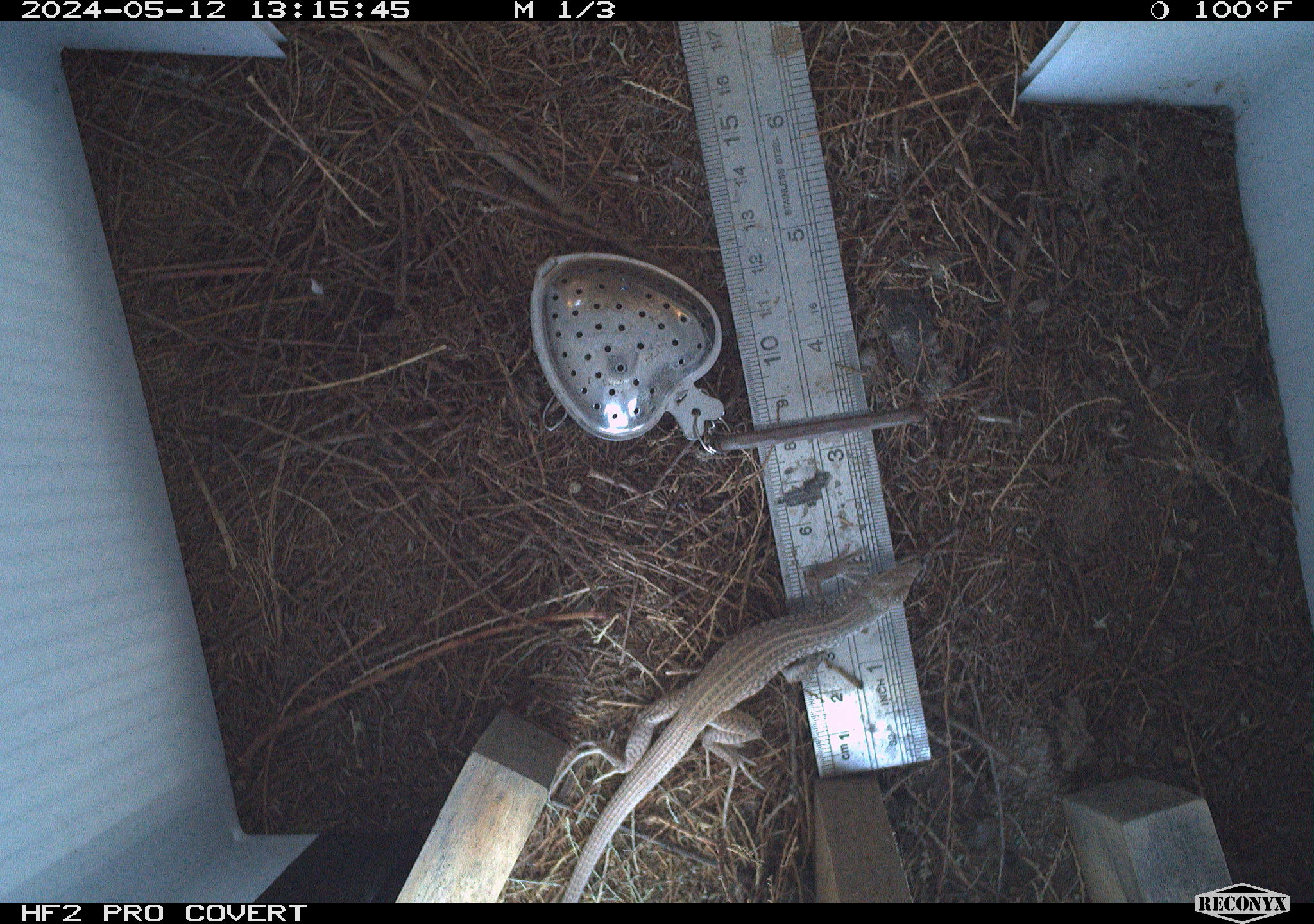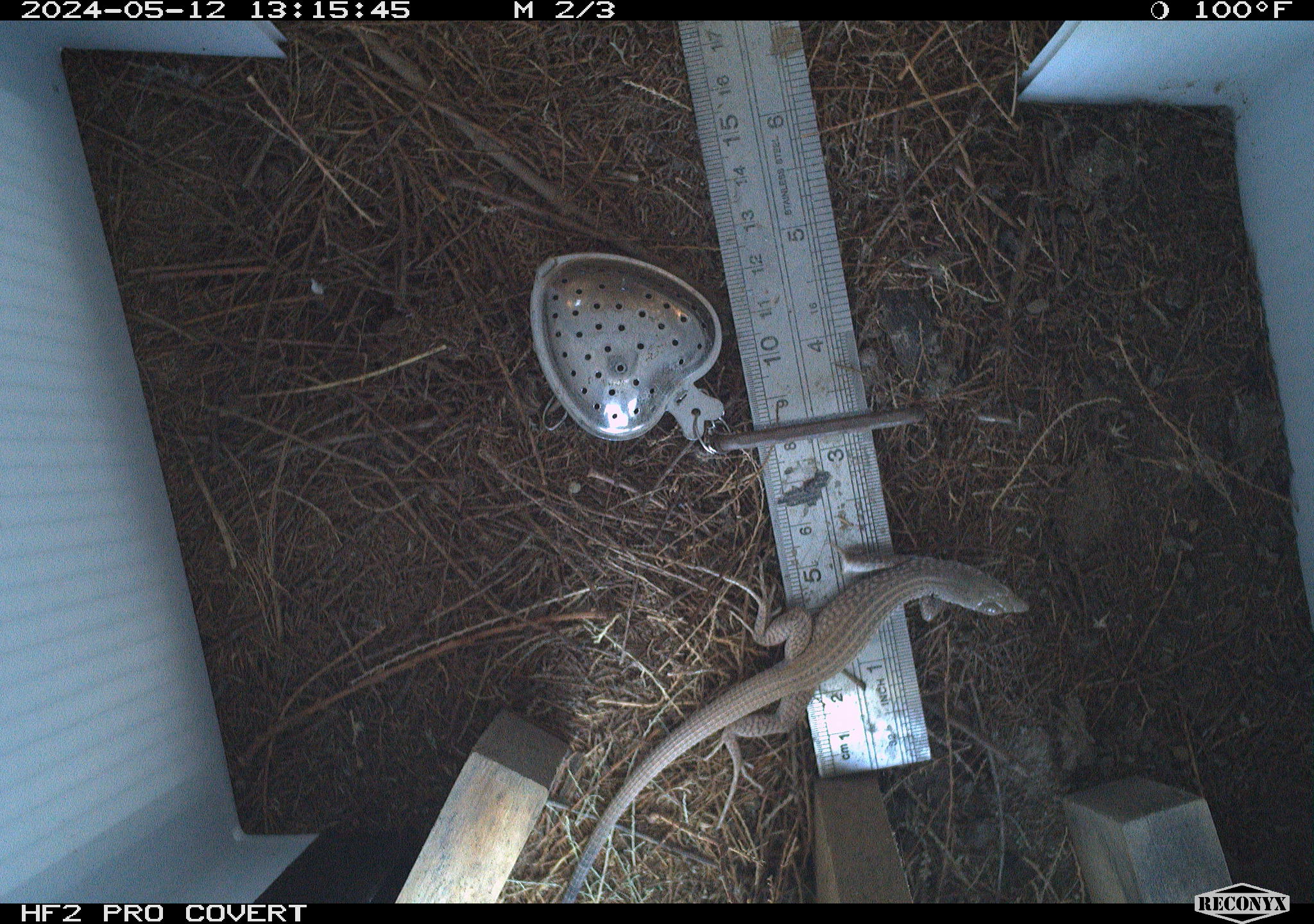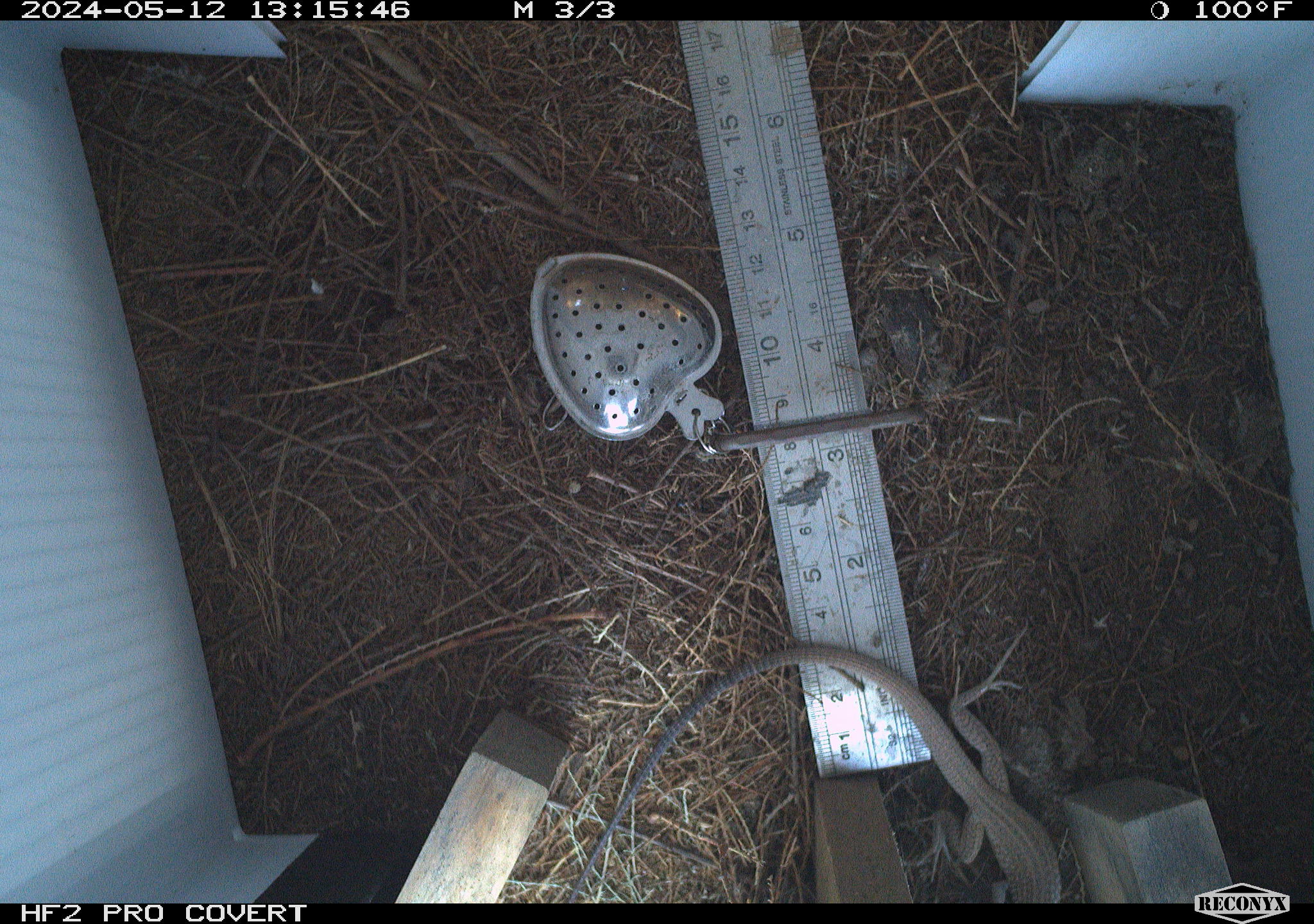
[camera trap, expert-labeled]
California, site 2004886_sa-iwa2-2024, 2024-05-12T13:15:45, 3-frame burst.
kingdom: Animalia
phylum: Chordata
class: Reptilia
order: Squamata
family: Teiidae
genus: Aspidoscelis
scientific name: Aspidoscelis tigris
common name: western whiptail